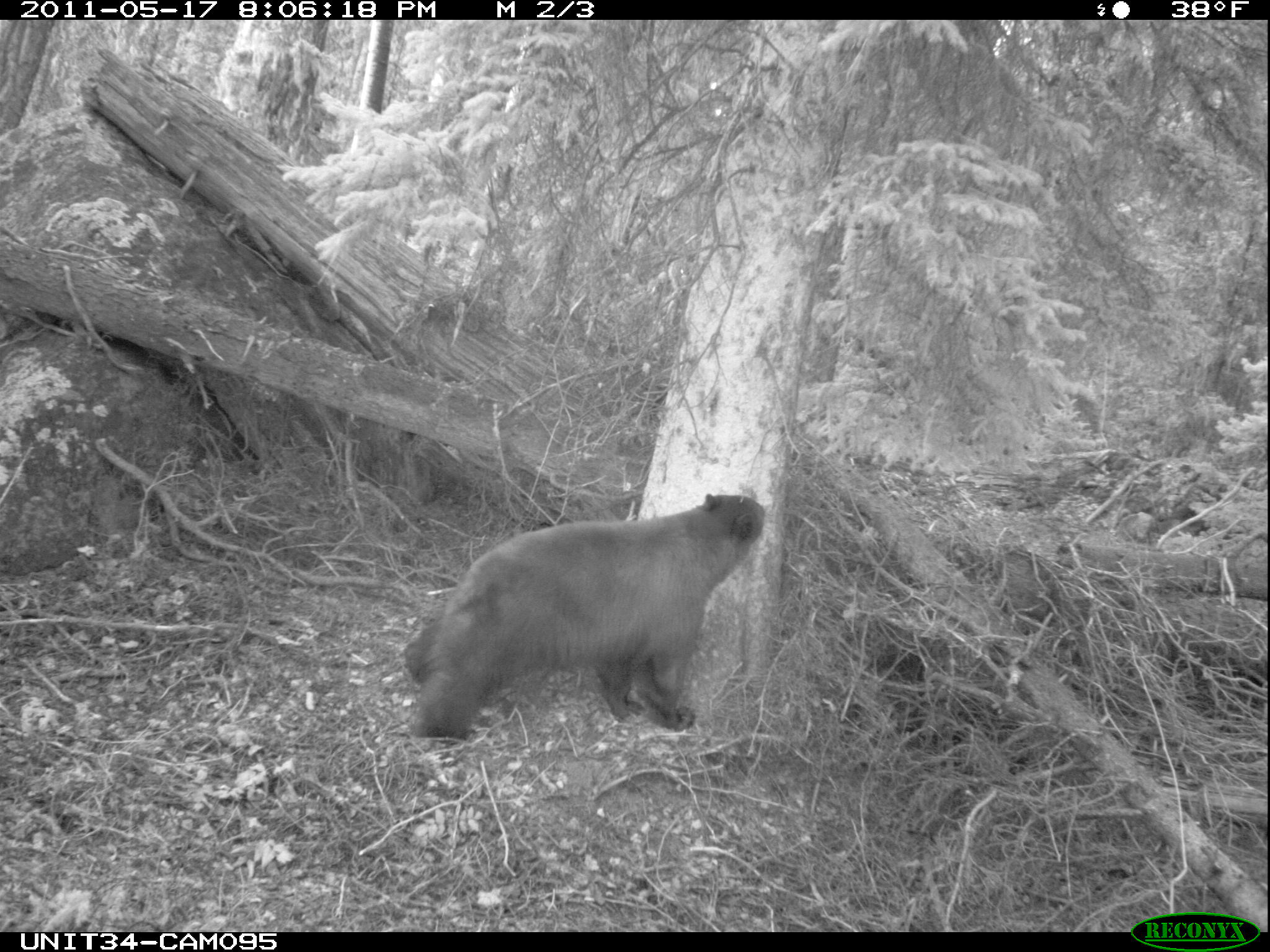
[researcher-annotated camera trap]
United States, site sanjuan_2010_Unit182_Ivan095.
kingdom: Animalia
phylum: Chordata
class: Mammalia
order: Carnivora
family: Ursidae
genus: Ursus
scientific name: Ursus americanus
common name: american black bear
Ursus americanus (american black bear).